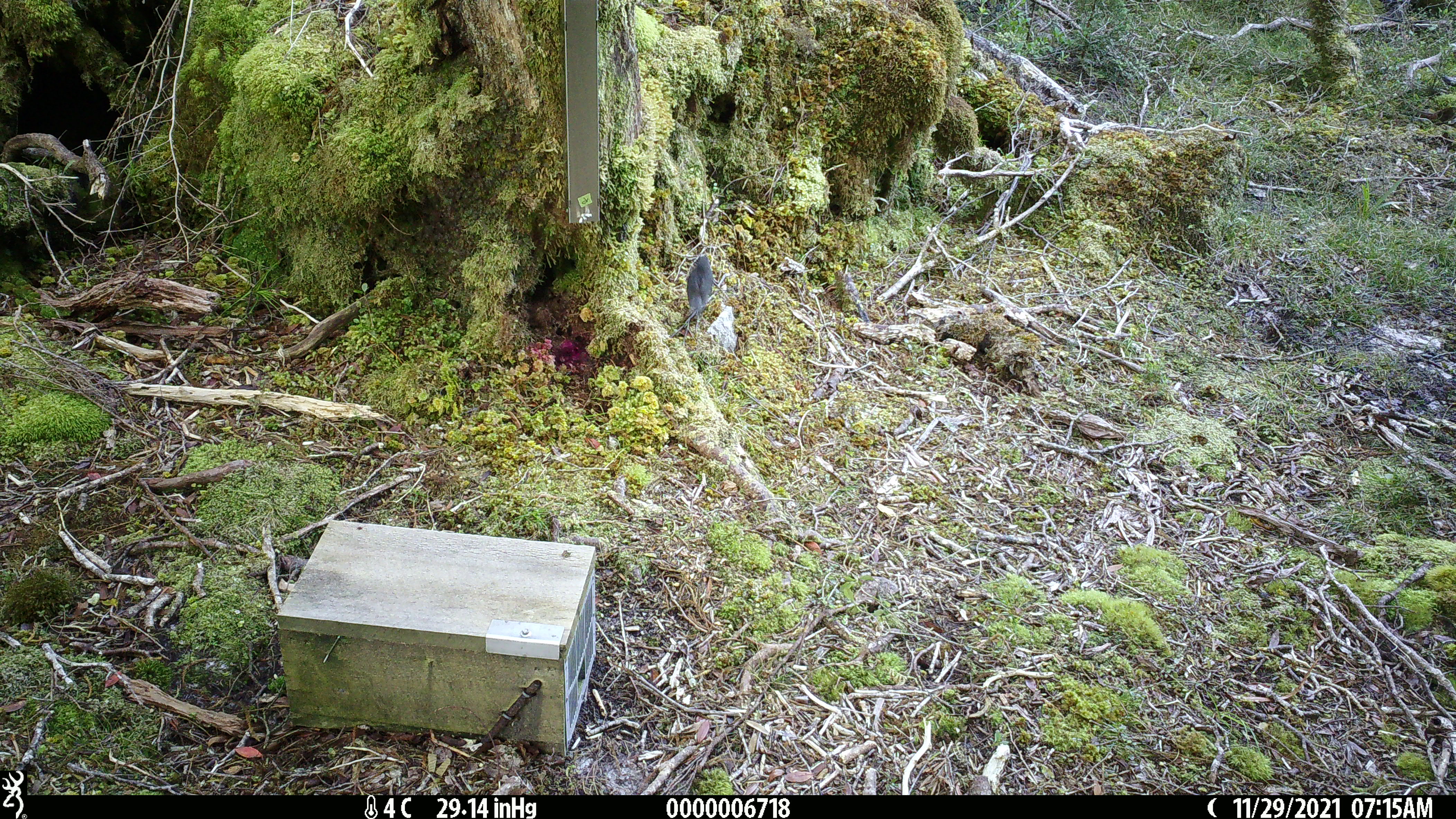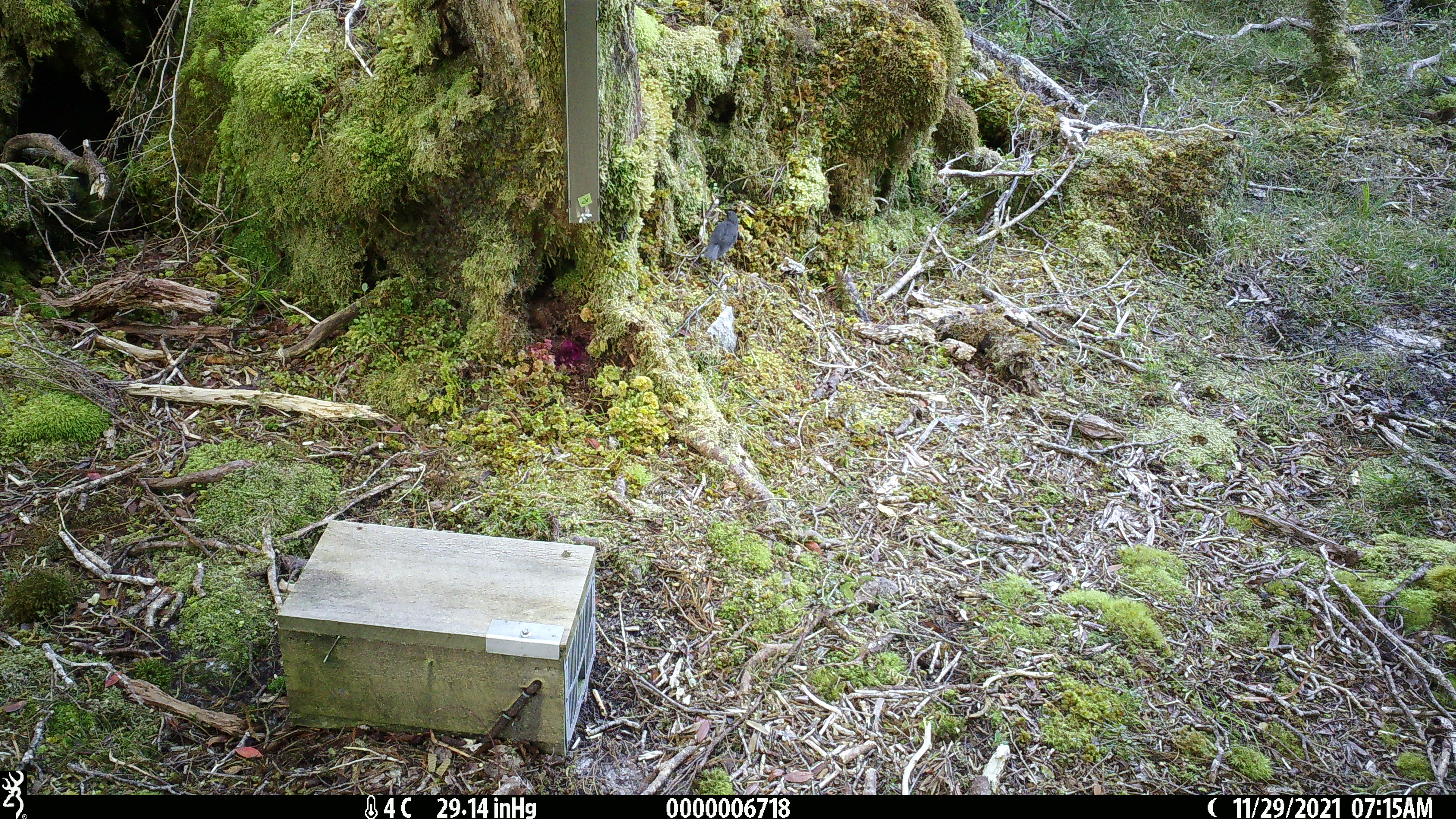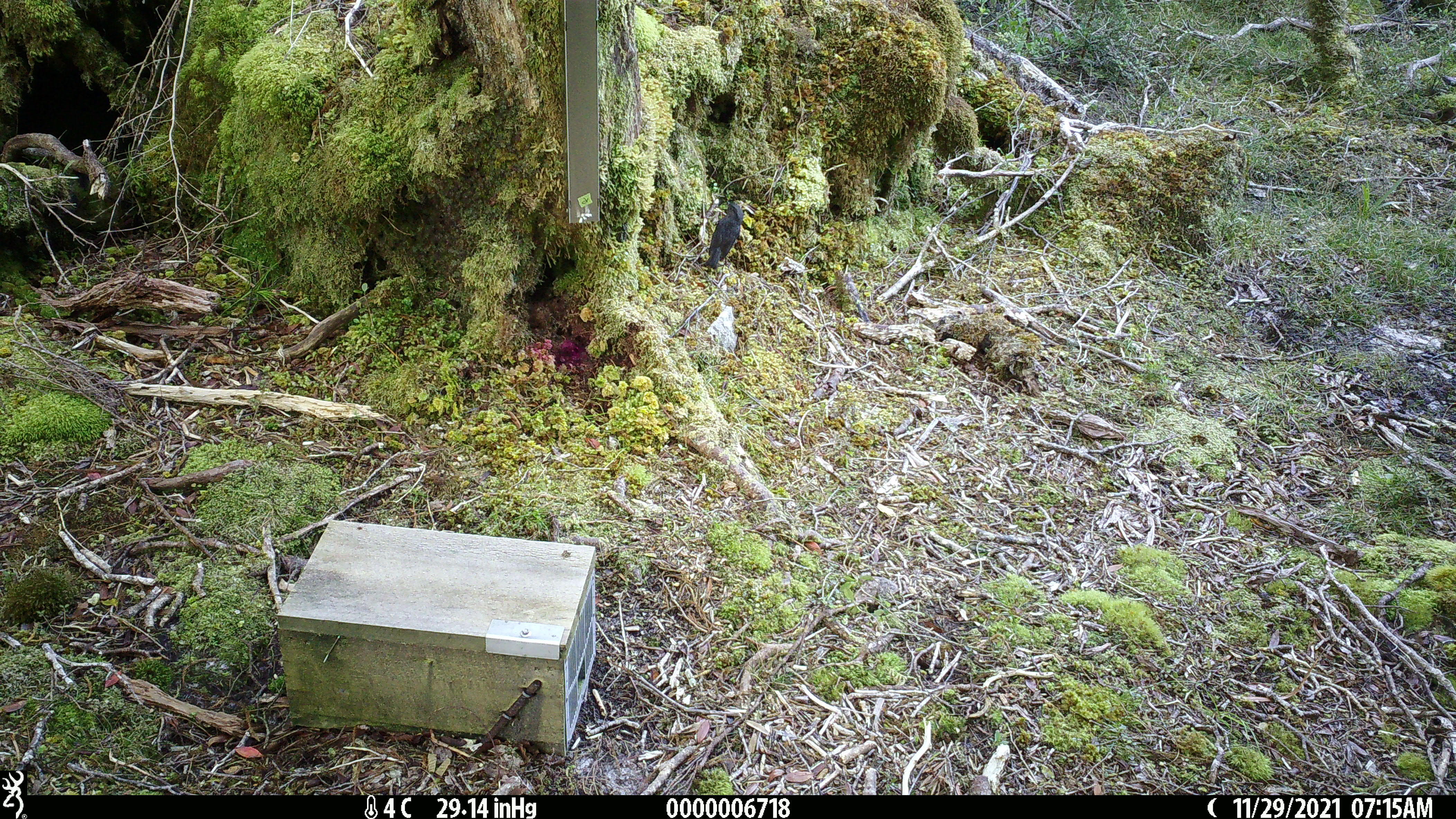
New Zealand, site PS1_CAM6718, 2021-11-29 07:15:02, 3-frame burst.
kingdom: Animalia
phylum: Chordata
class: Aves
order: Passeriformes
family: Petroicidae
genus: Petroica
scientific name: Petroica australis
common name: new zealand robin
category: robin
Robin (new zealand robin) (Petroica australis).